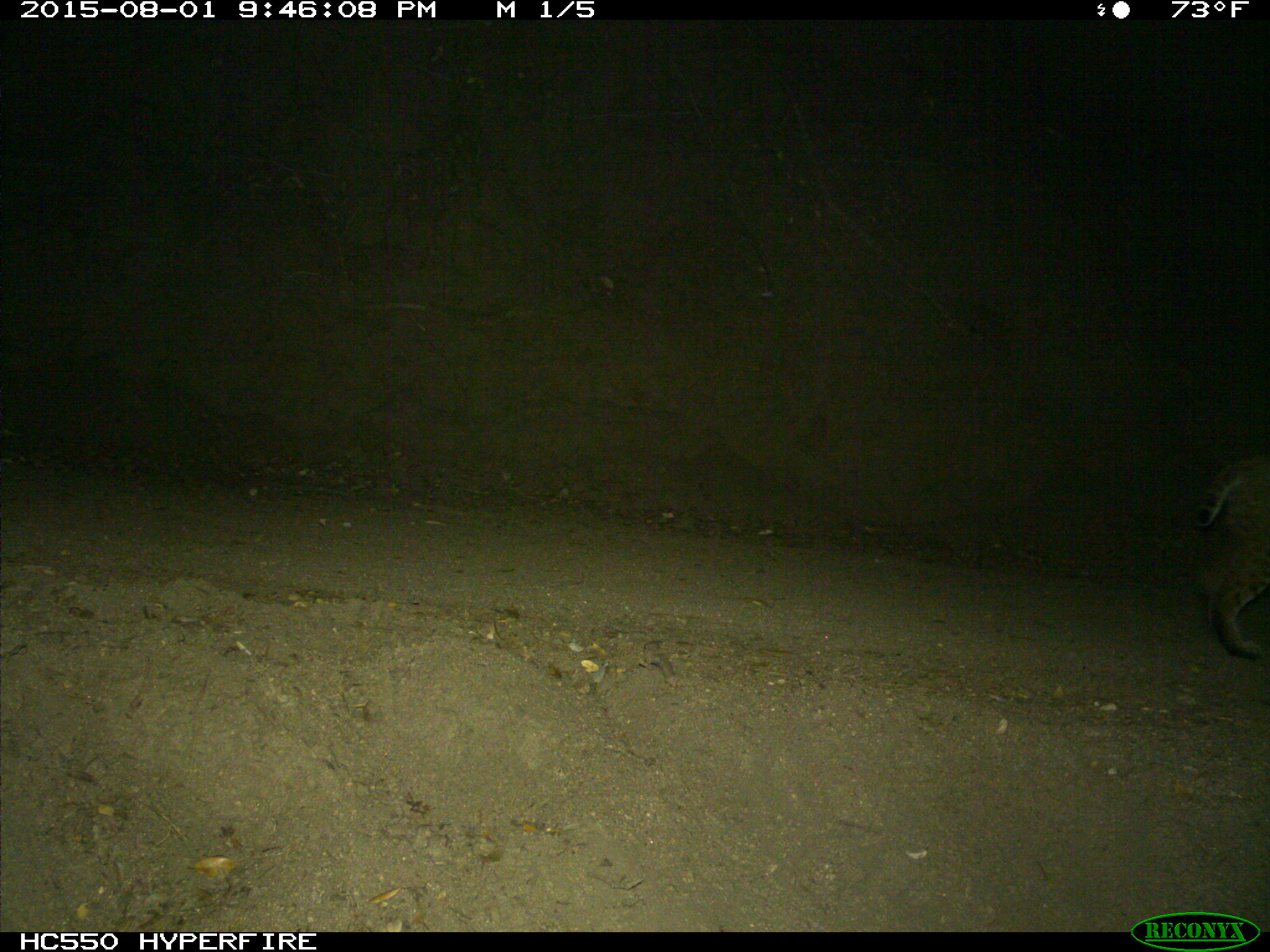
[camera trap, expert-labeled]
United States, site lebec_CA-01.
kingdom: Animalia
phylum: Chordata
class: Mammalia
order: Carnivora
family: Felidae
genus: Lynx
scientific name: Lynx rufus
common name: bobcat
Lynx rufus (bobcat).